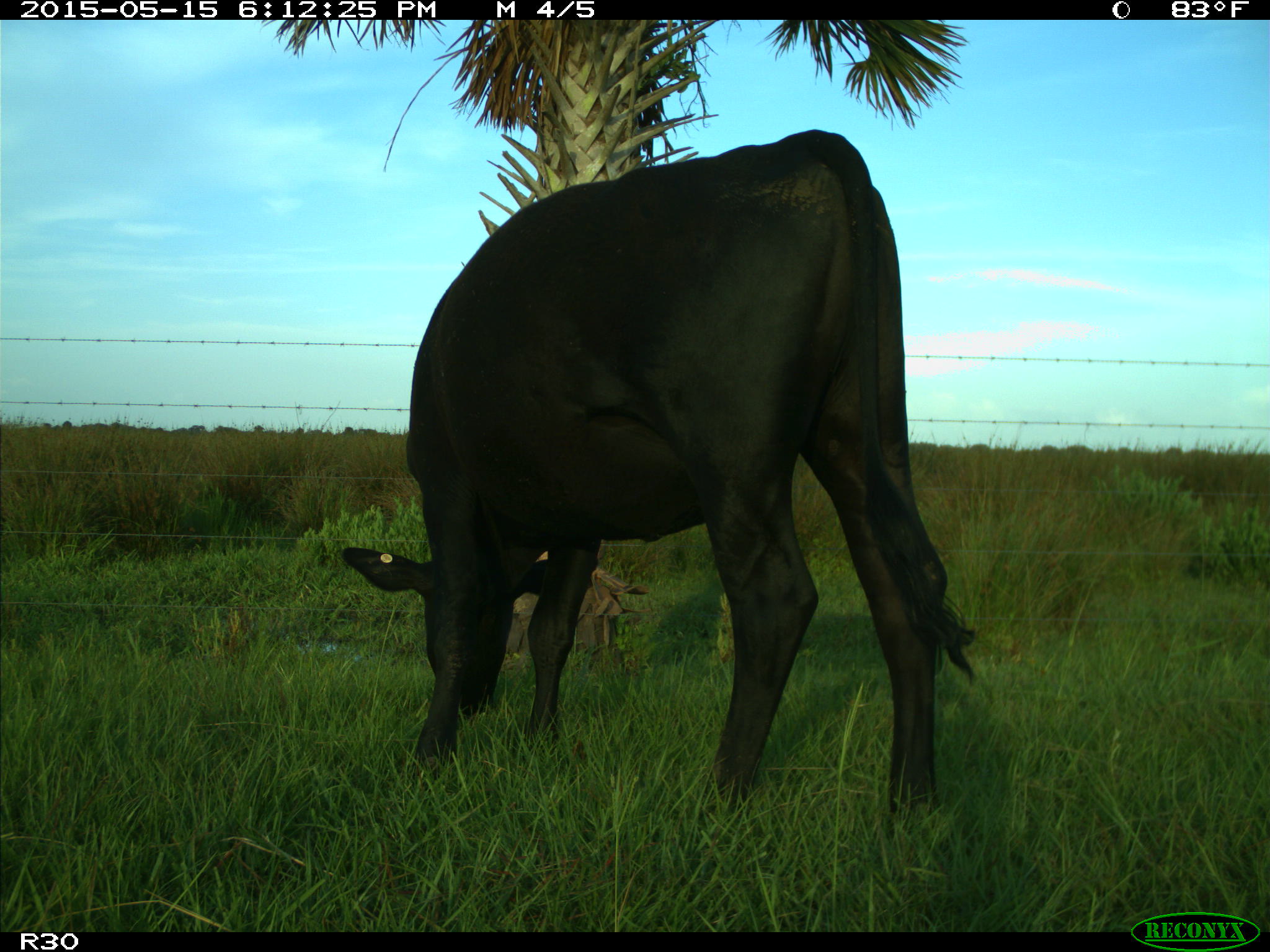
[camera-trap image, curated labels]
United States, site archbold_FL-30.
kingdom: Animalia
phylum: Chordata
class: Mammalia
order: Artiodactyla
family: Bovidae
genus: Bos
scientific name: Bos taurus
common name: domestic cow